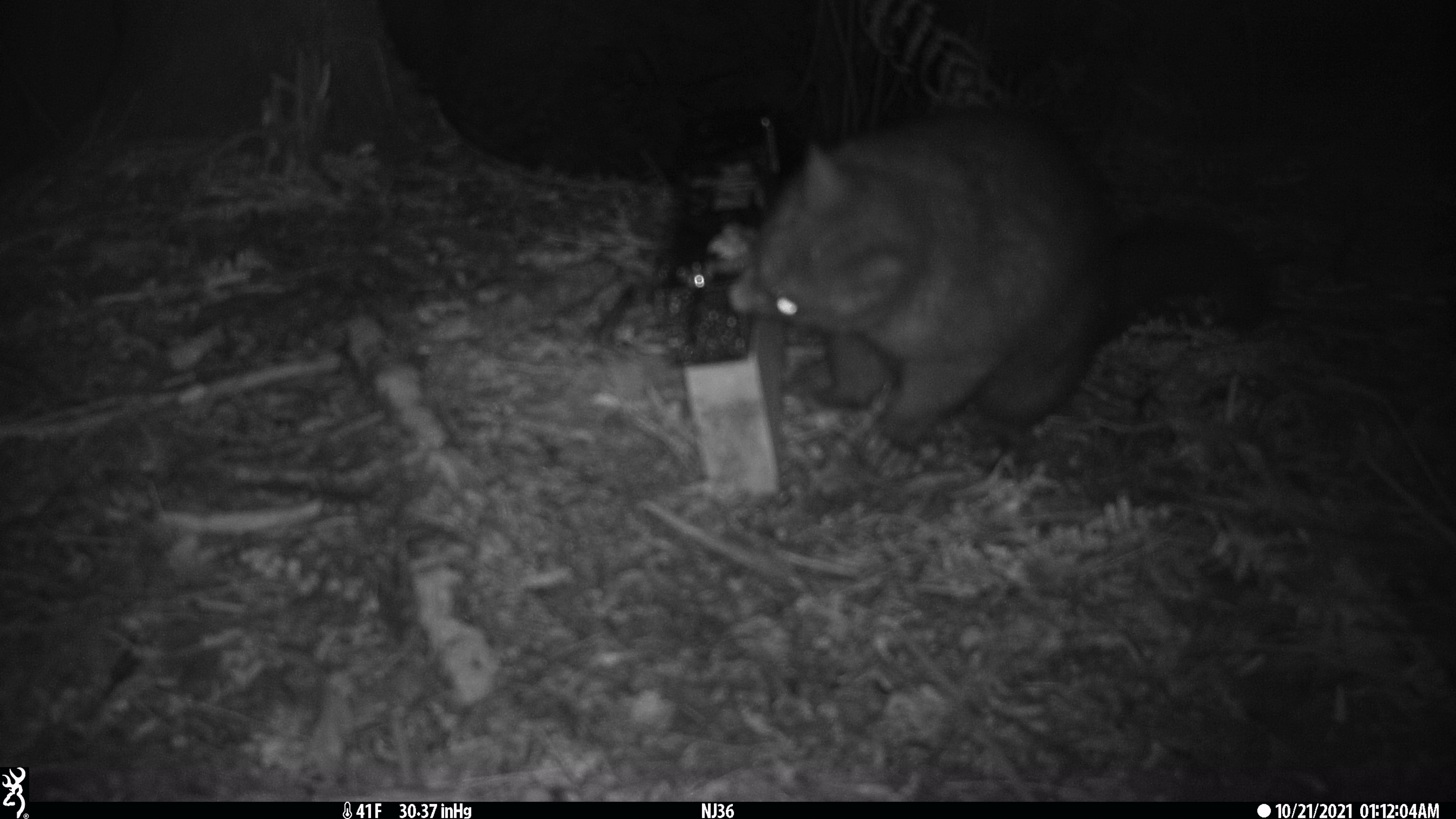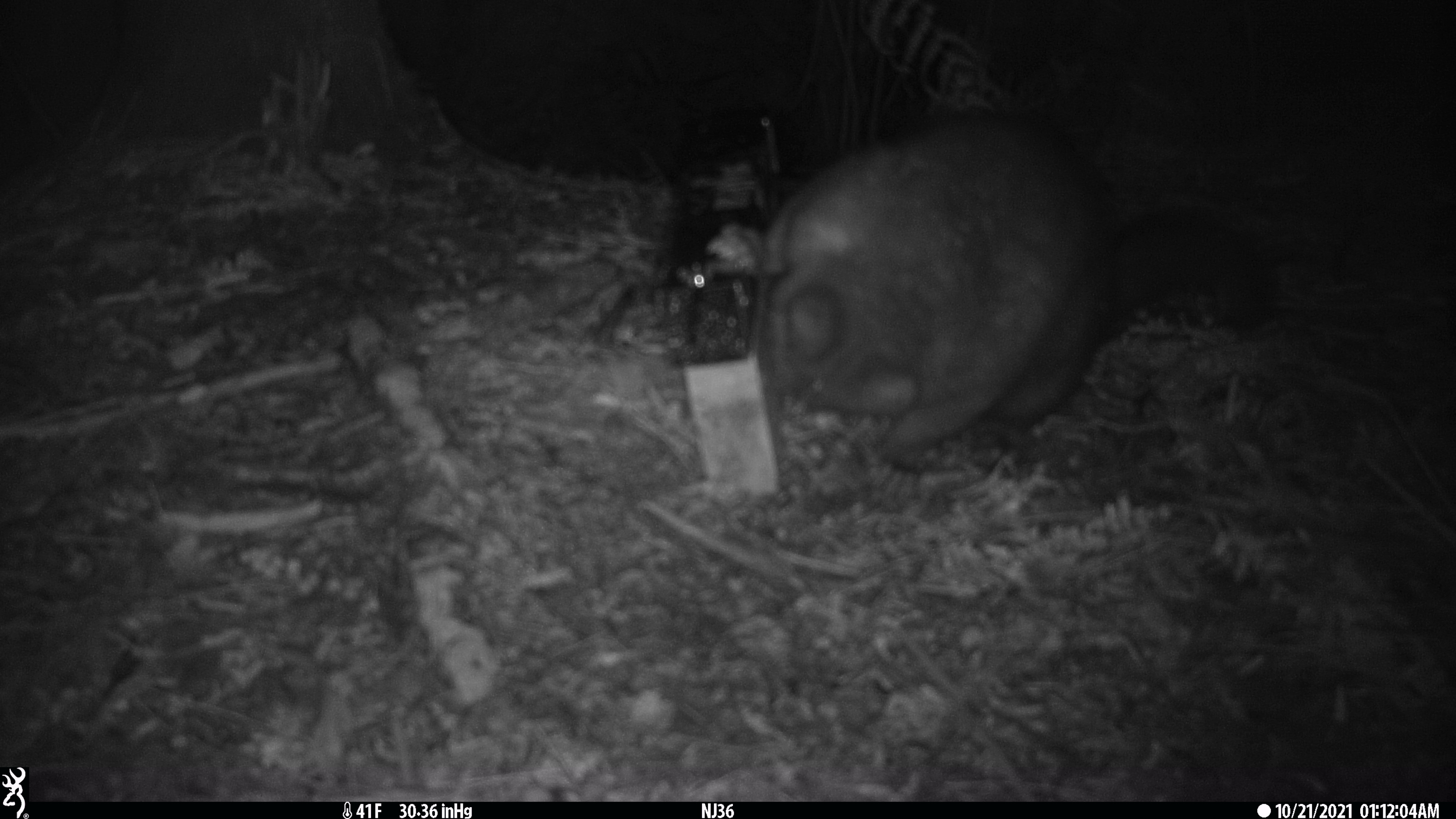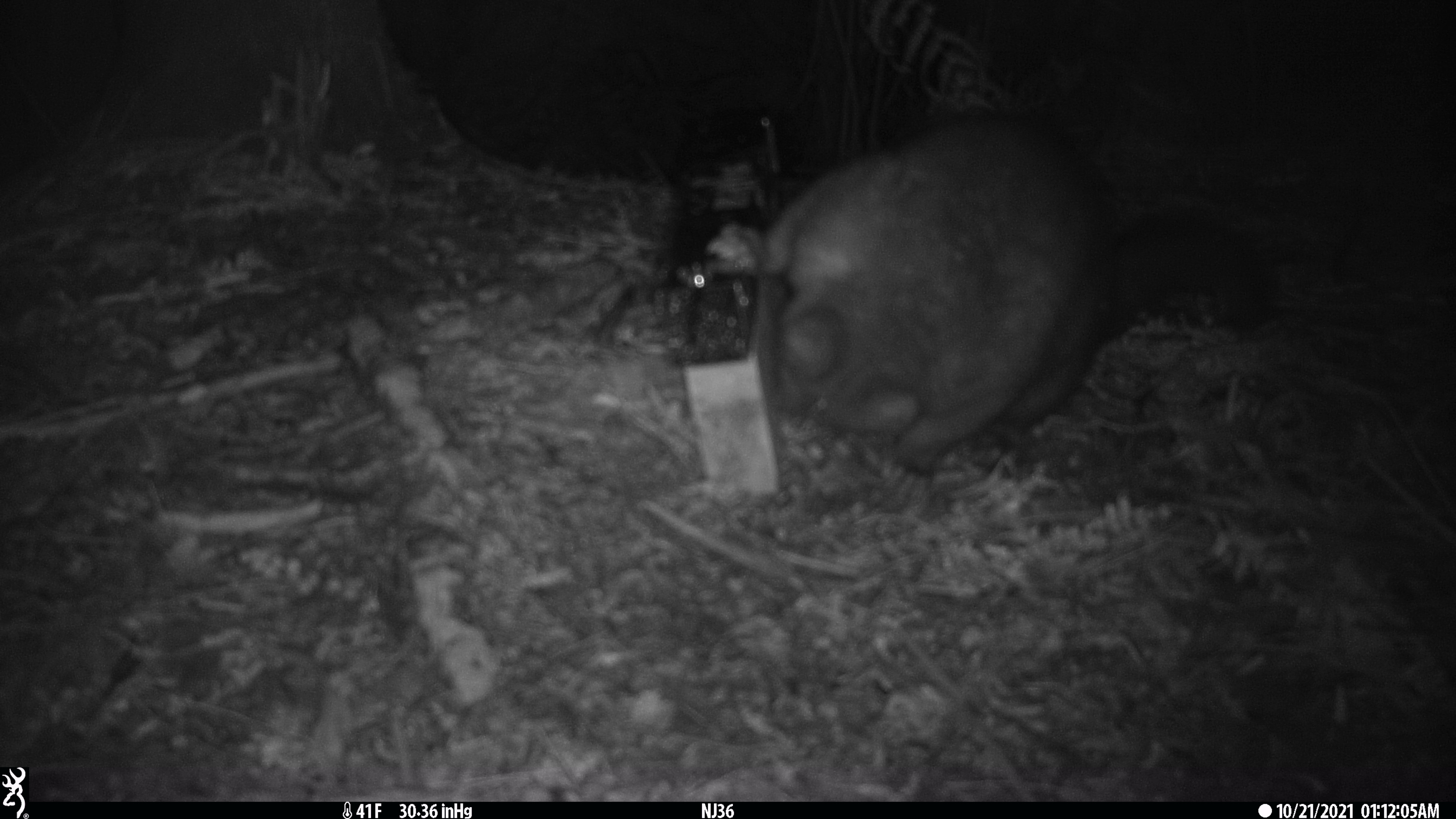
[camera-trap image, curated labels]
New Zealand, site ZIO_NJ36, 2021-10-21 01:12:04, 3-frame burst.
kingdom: Animalia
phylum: Chordata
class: Mammalia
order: Diprotodontia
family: Phalangeridae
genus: Trichosurus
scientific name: Trichosurus vulpecula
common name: common brushtail possum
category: possum